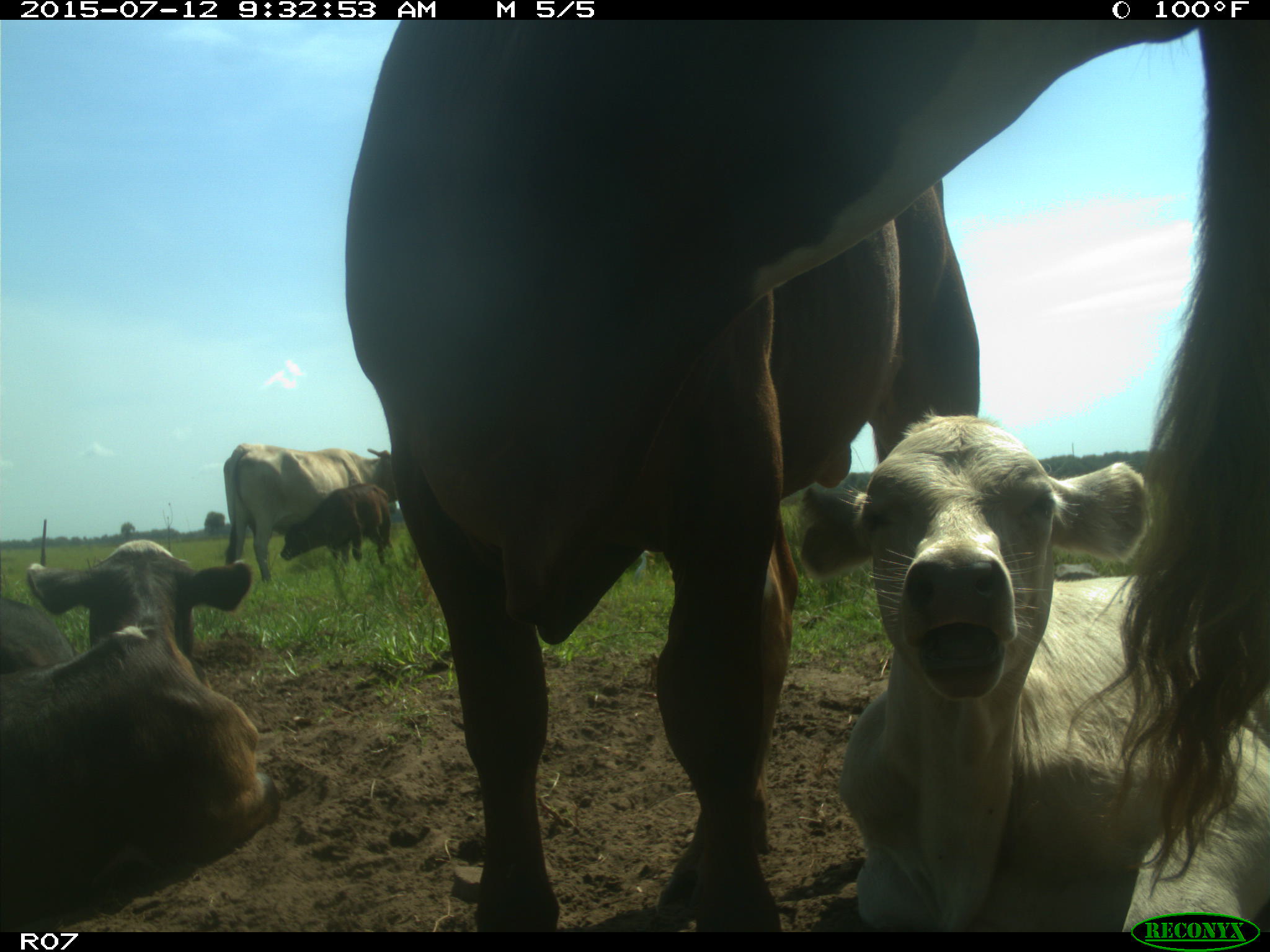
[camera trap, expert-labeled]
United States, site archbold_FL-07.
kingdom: Animalia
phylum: Chordata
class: Mammalia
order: Artiodactyla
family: Bovidae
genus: Bos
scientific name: Bos taurus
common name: domestic cow